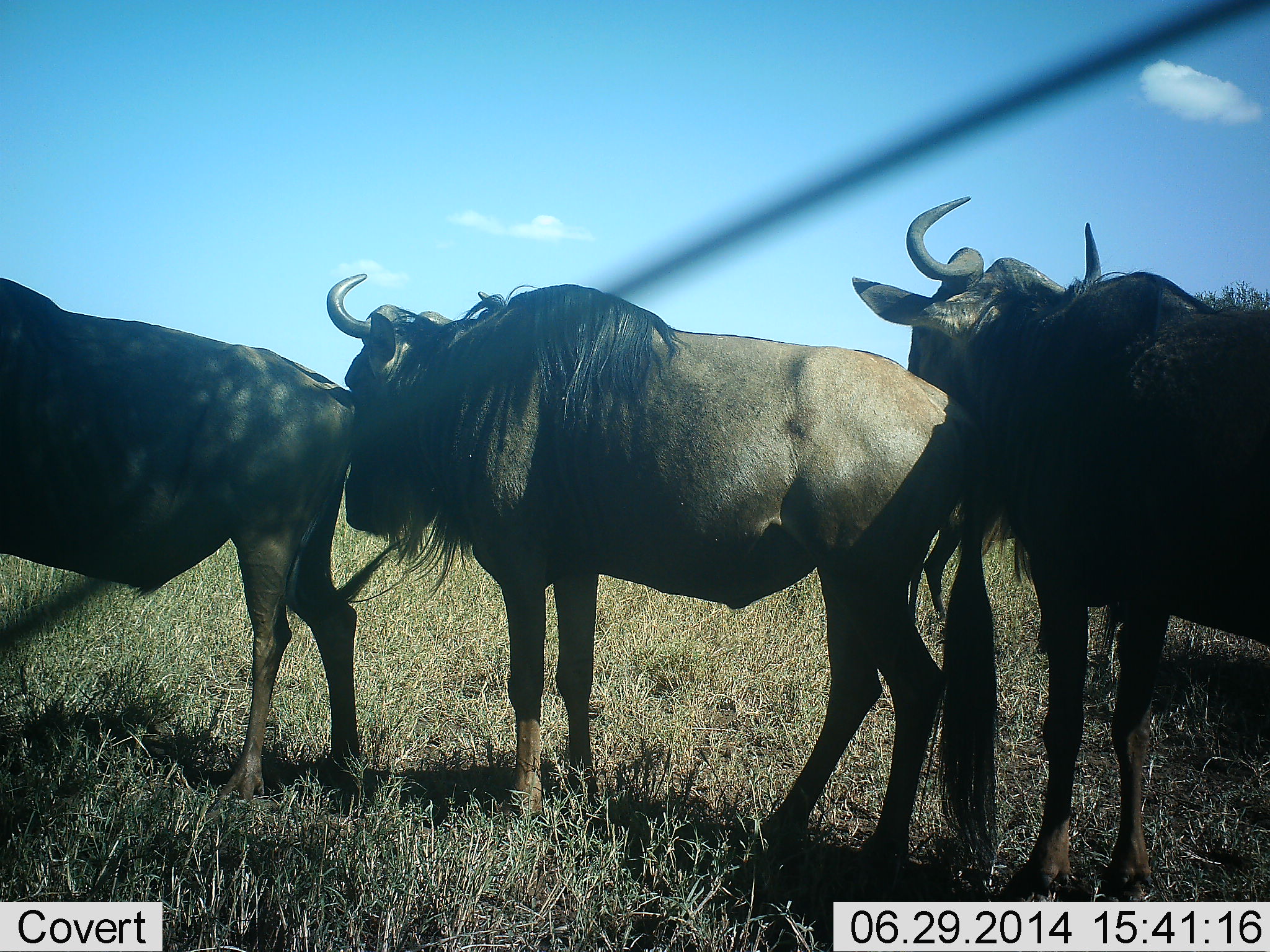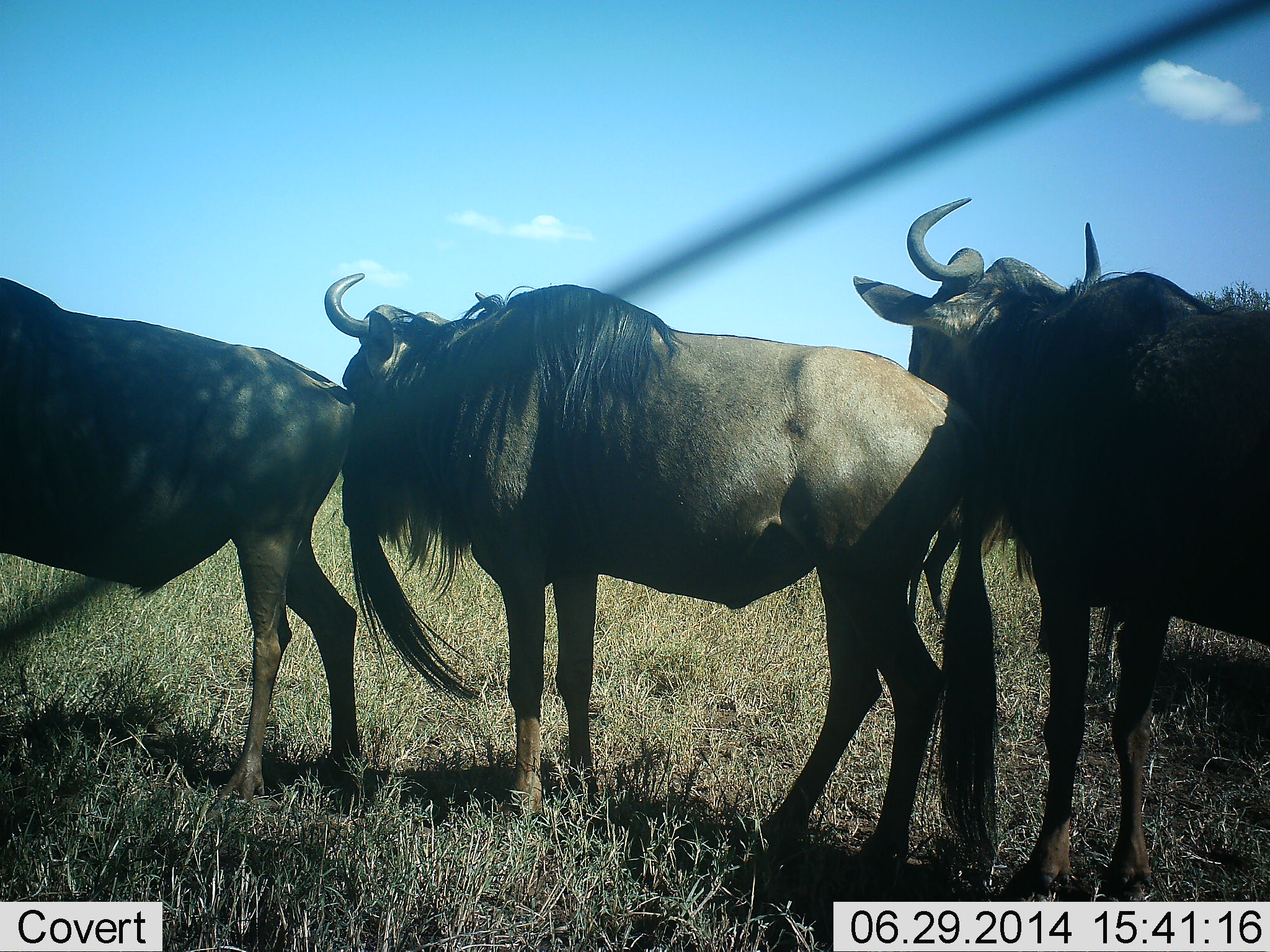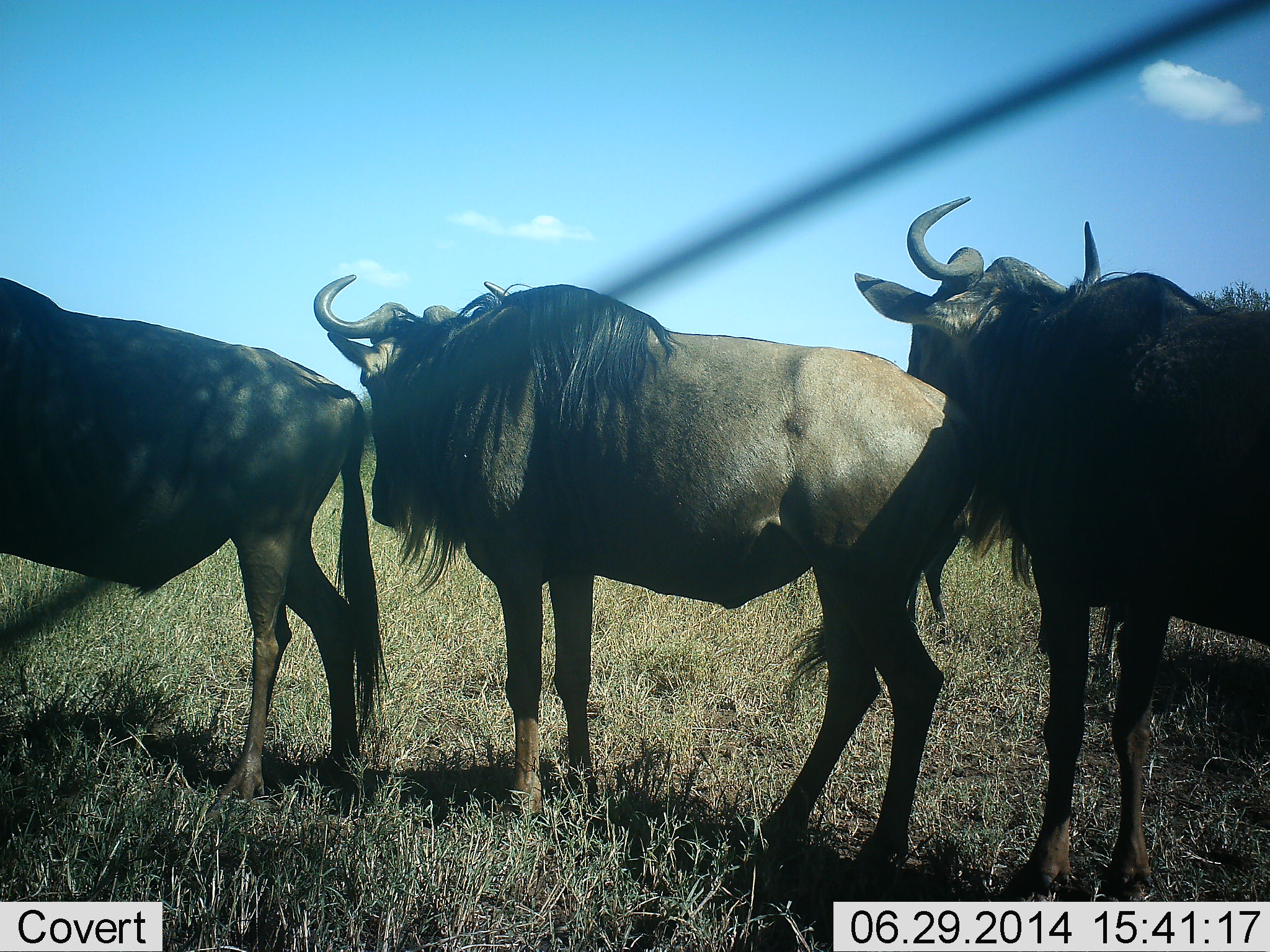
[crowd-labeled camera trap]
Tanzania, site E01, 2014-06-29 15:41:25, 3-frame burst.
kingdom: Animalia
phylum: Chordata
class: Mammalia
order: Artiodactyla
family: Bovidae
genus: Connochaetes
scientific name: Connochaetes taurinus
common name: blue wildebeest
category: wildebeest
Wildebeest (blue wildebeest) (Connochaetes taurinus), count 3. Behavior (volunteer vote fractions): standing 90%, resting 0%, moving 0%, interacting 10%. Young present (vote fraction): 0%. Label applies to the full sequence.